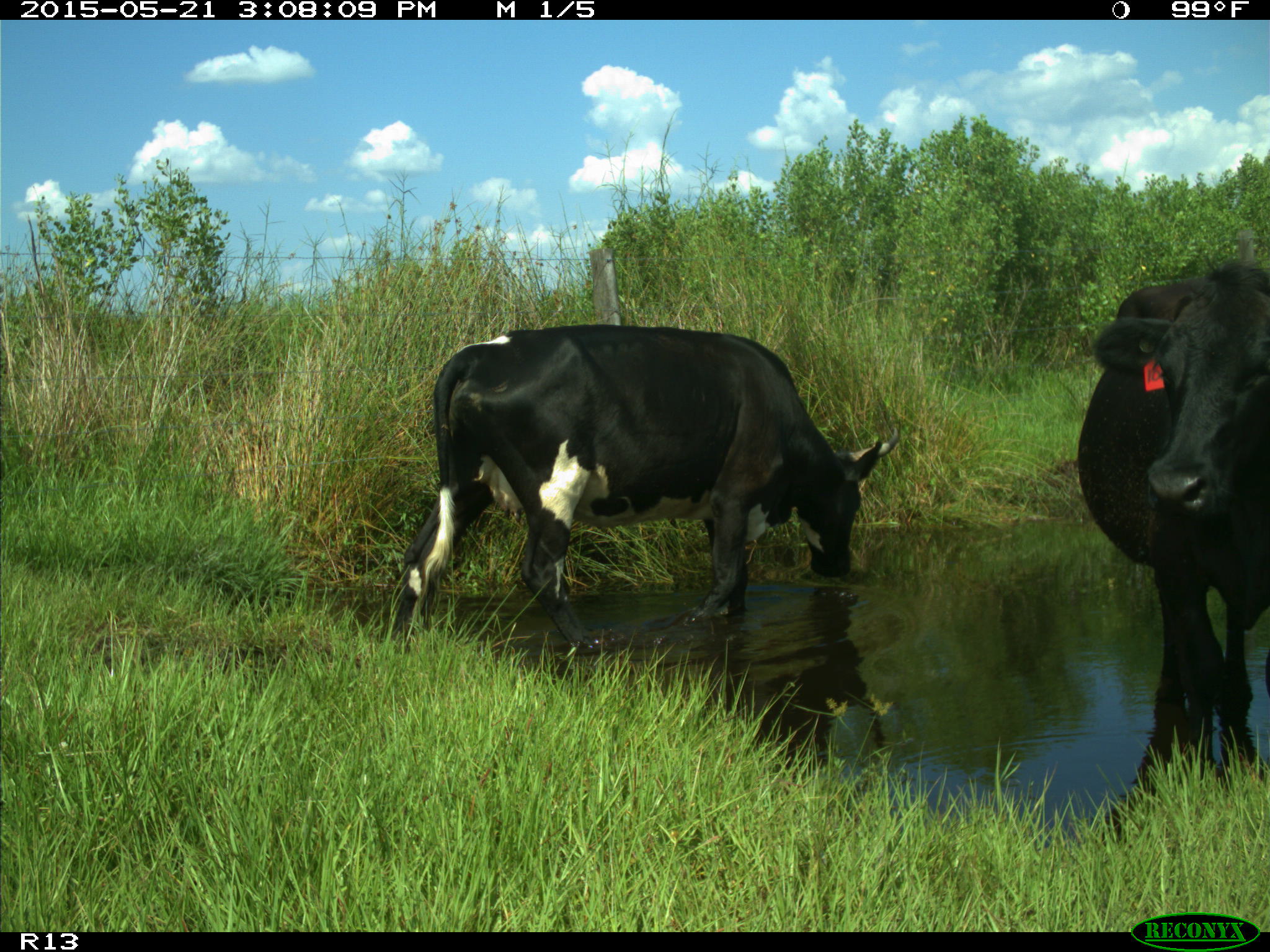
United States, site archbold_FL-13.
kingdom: Animalia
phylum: Chordata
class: Mammalia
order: Artiodactyla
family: Bovidae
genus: Bos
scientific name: Bos taurus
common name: domestic cow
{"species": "Bos taurus (domestic cow)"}